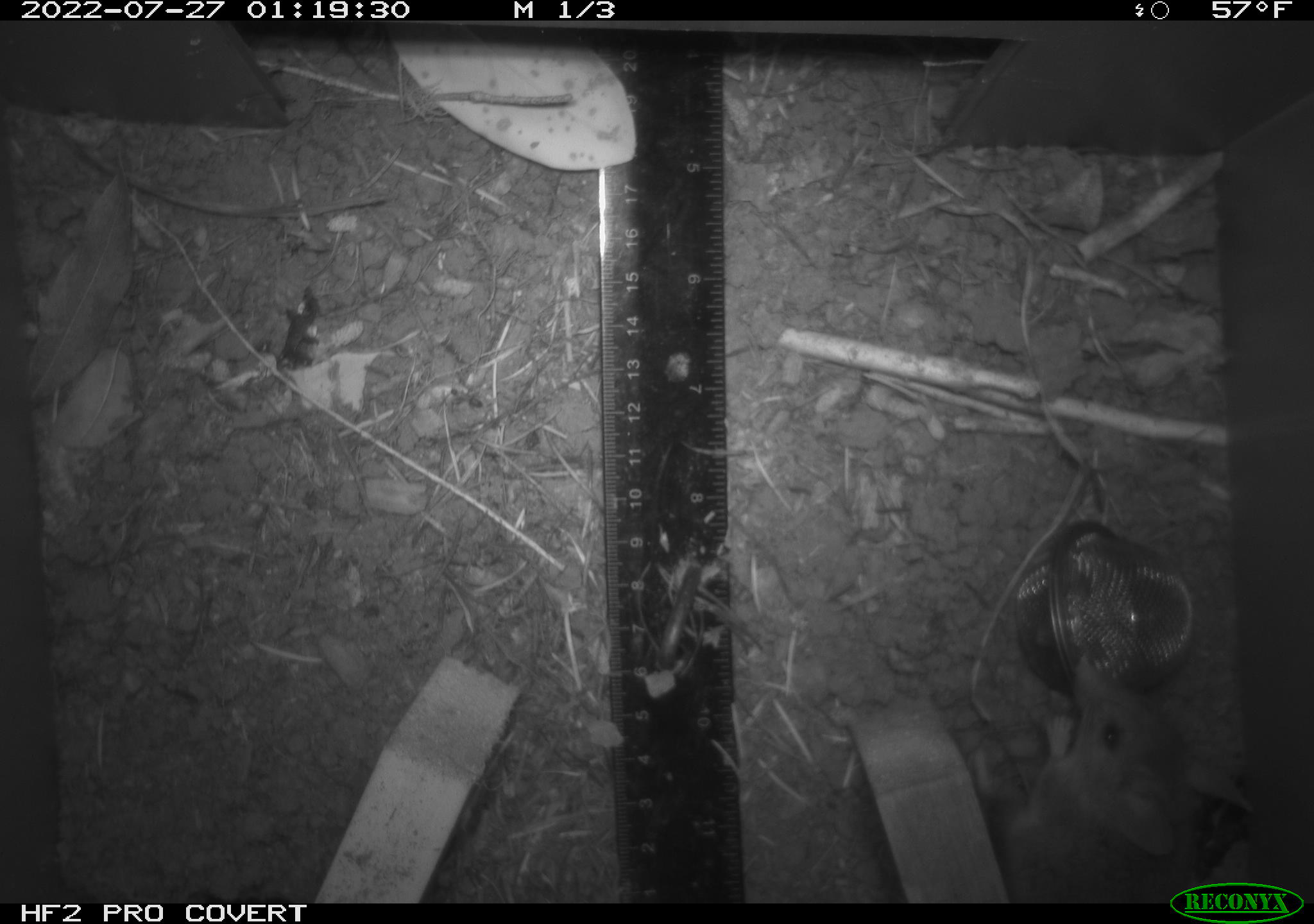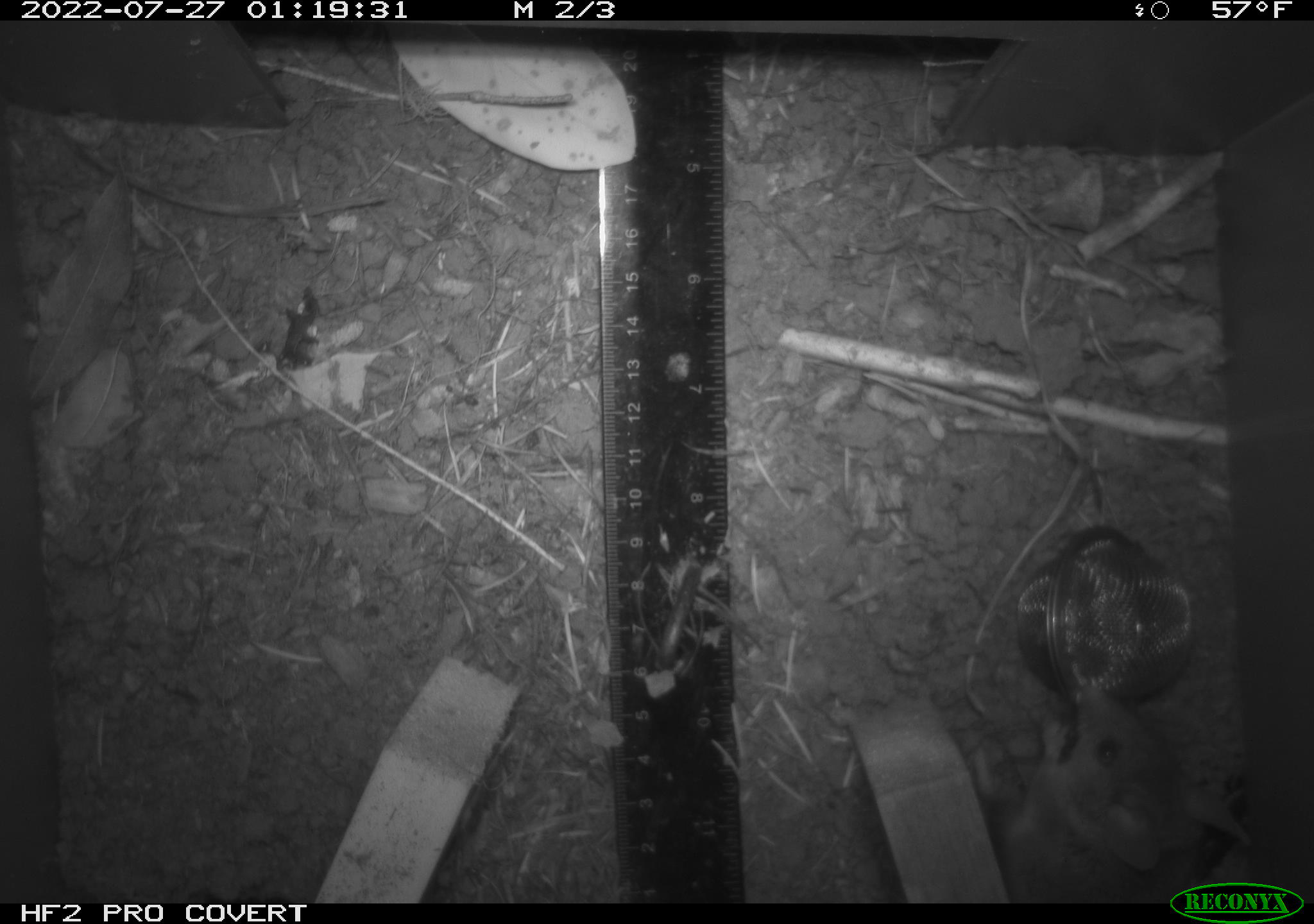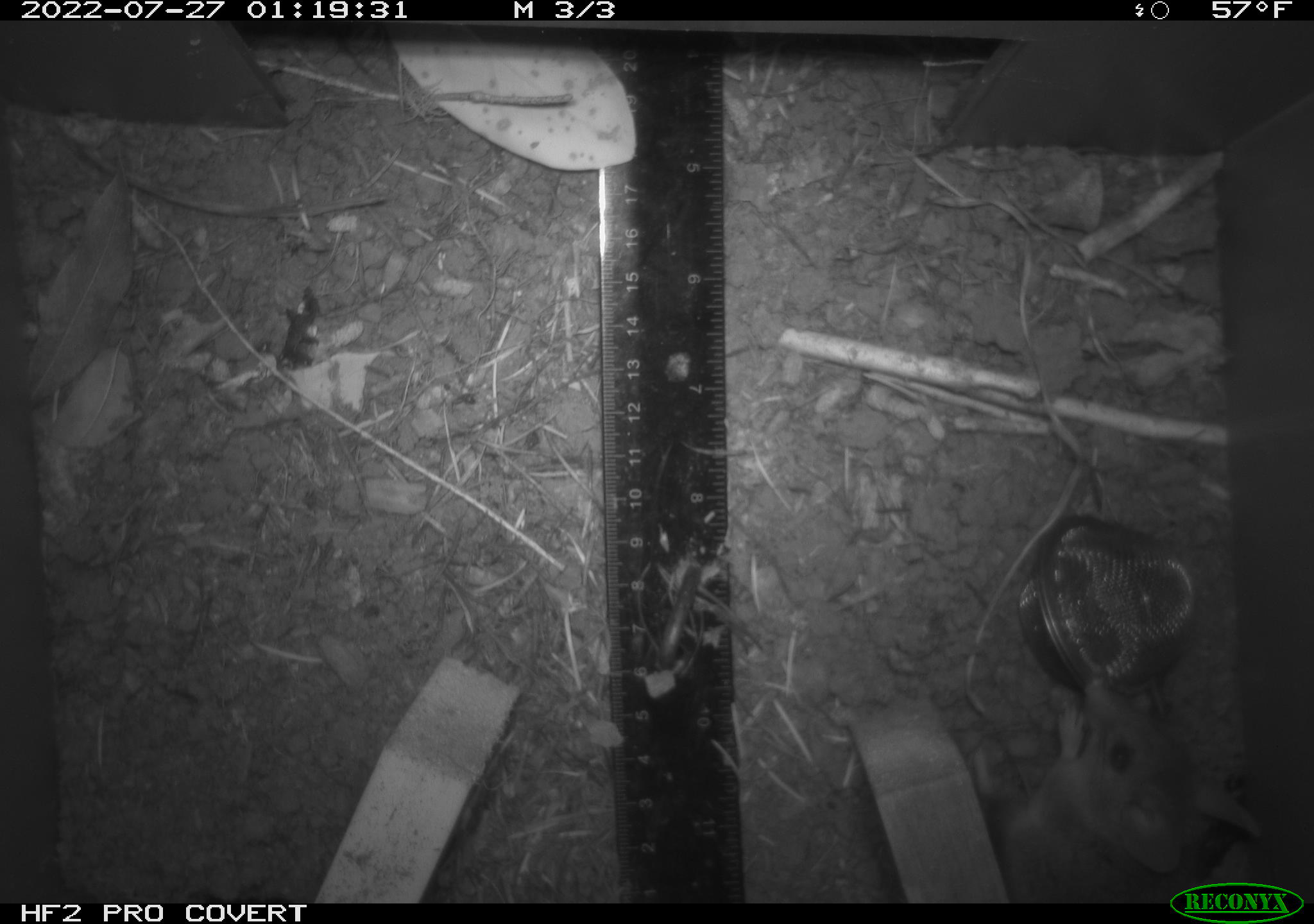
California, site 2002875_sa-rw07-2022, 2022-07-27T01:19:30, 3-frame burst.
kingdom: Animalia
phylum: Chordata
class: Mammalia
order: Rodentia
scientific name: Rodentia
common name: mouse species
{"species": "mouse species (Rodentia)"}